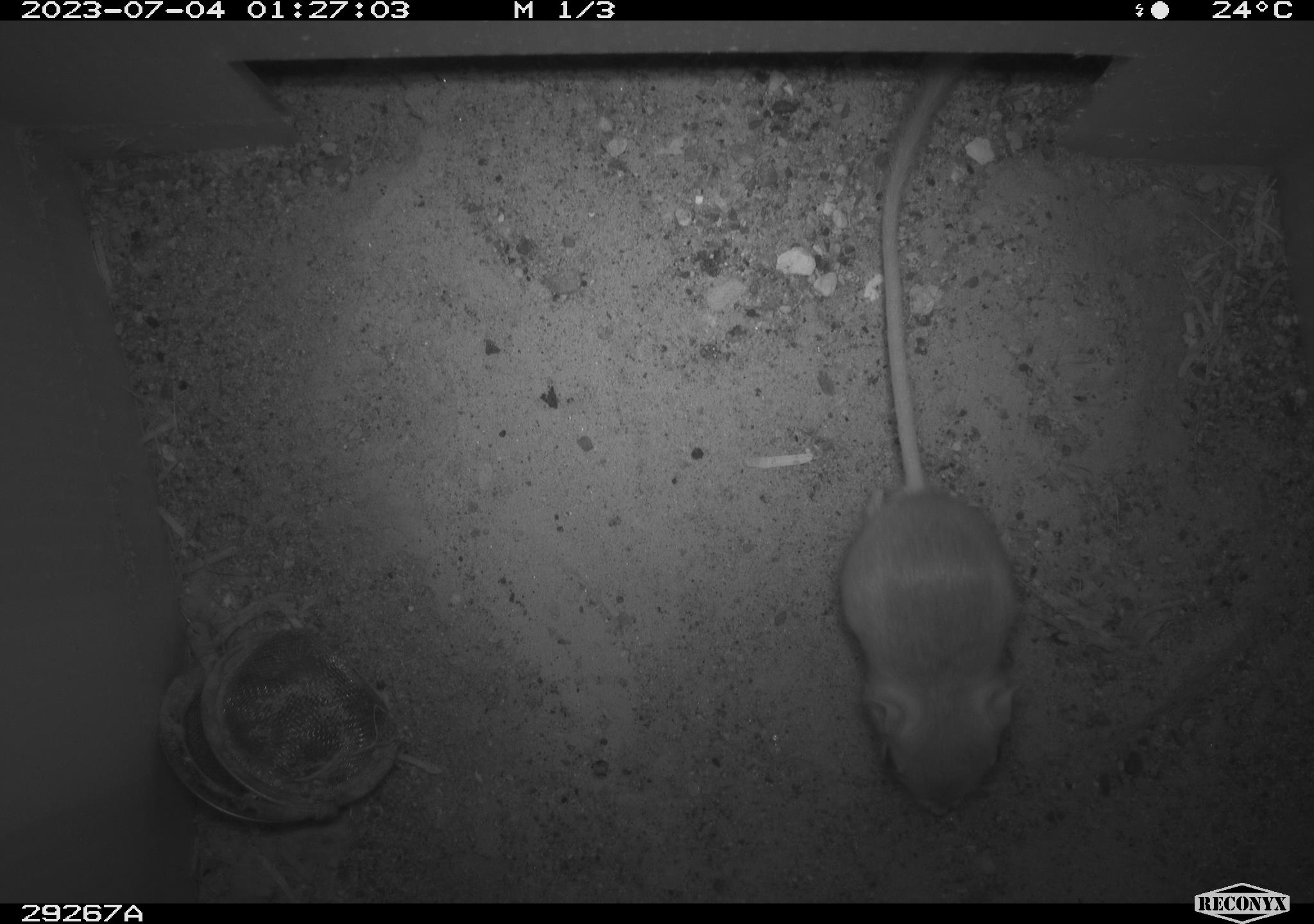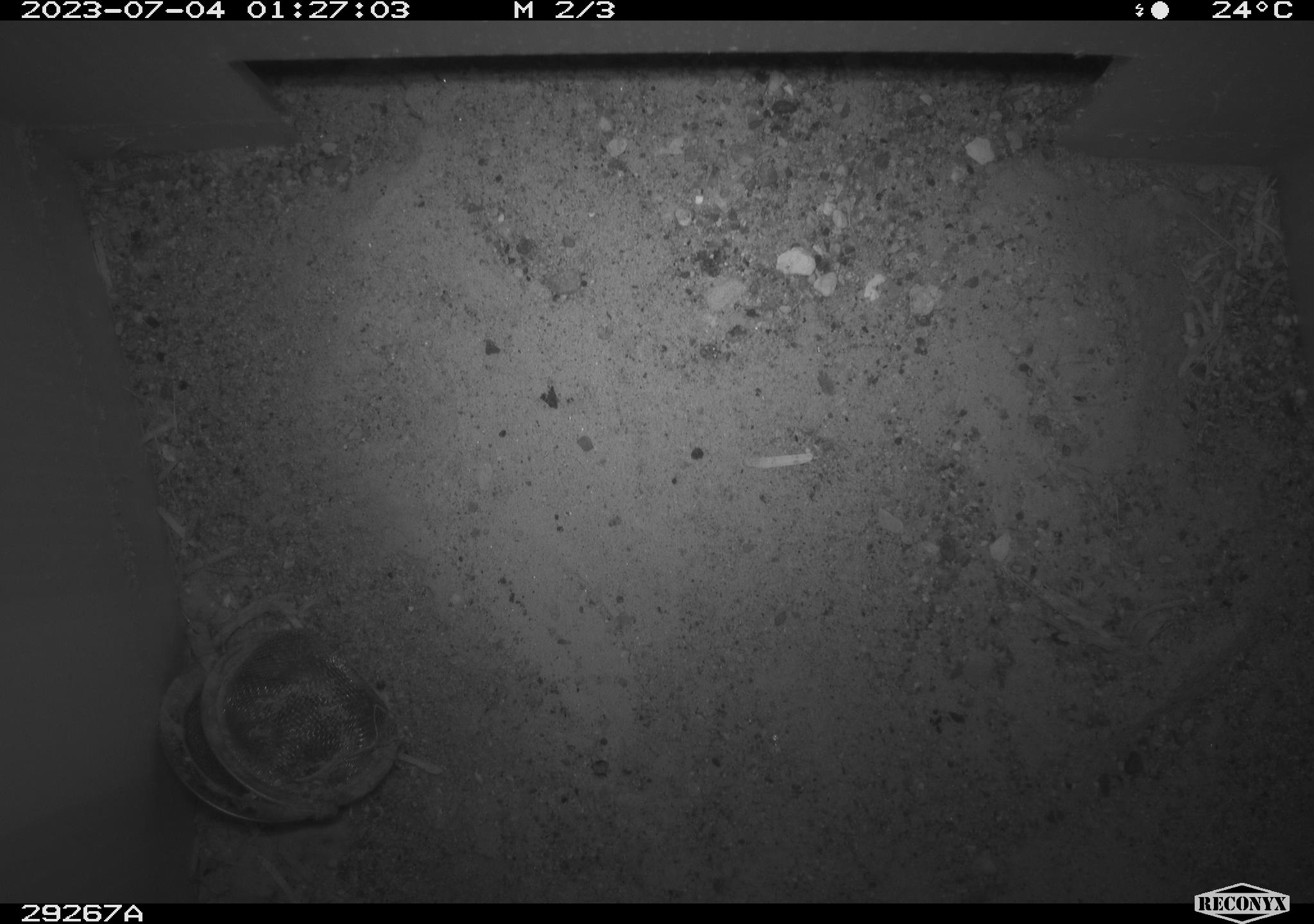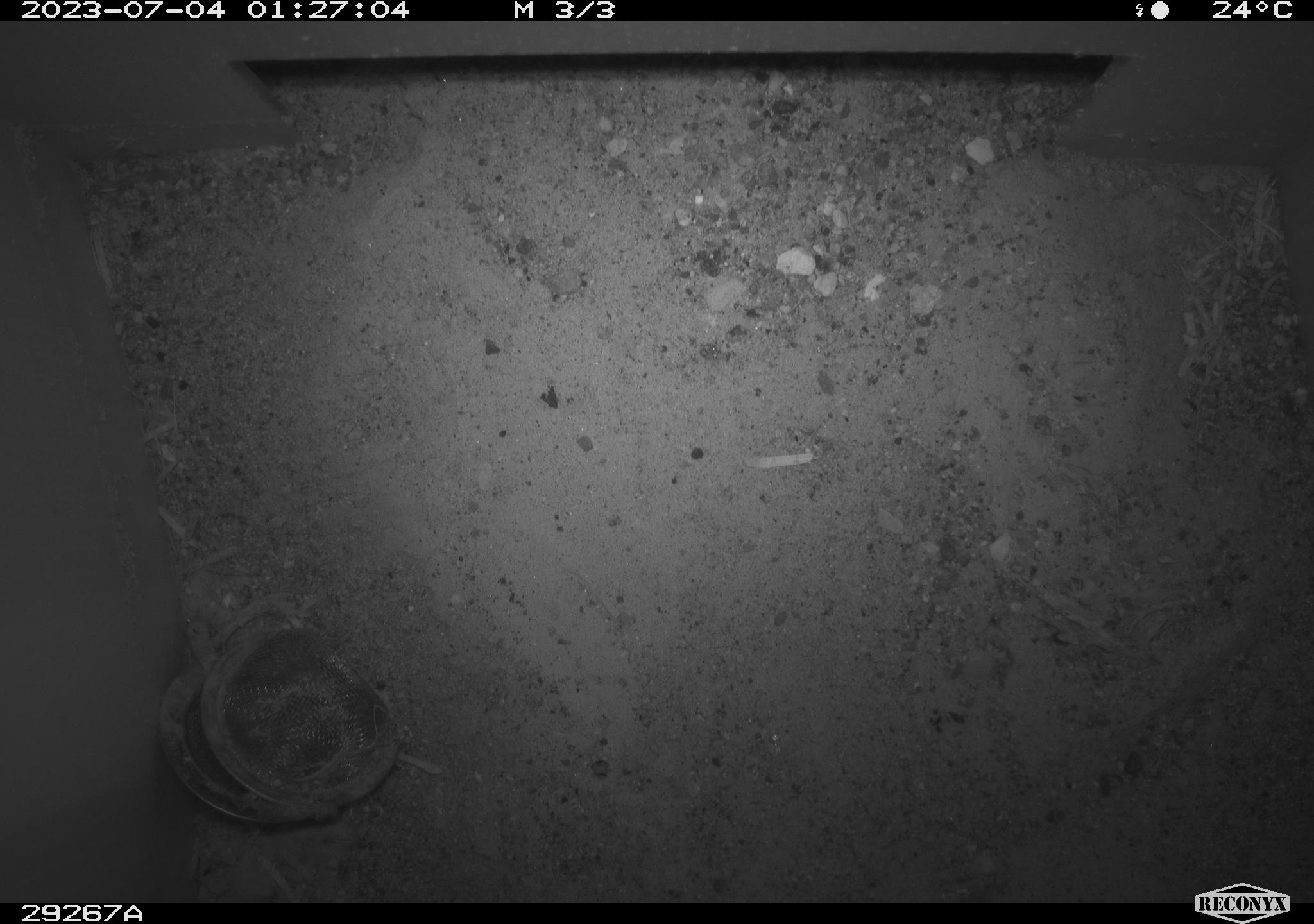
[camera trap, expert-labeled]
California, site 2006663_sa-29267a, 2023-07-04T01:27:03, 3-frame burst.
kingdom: Animalia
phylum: Chordata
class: Mammalia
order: Rodentia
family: Heteromyidae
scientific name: Heteromyidae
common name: kangaroo rats and pocket mice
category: heteromyidae family